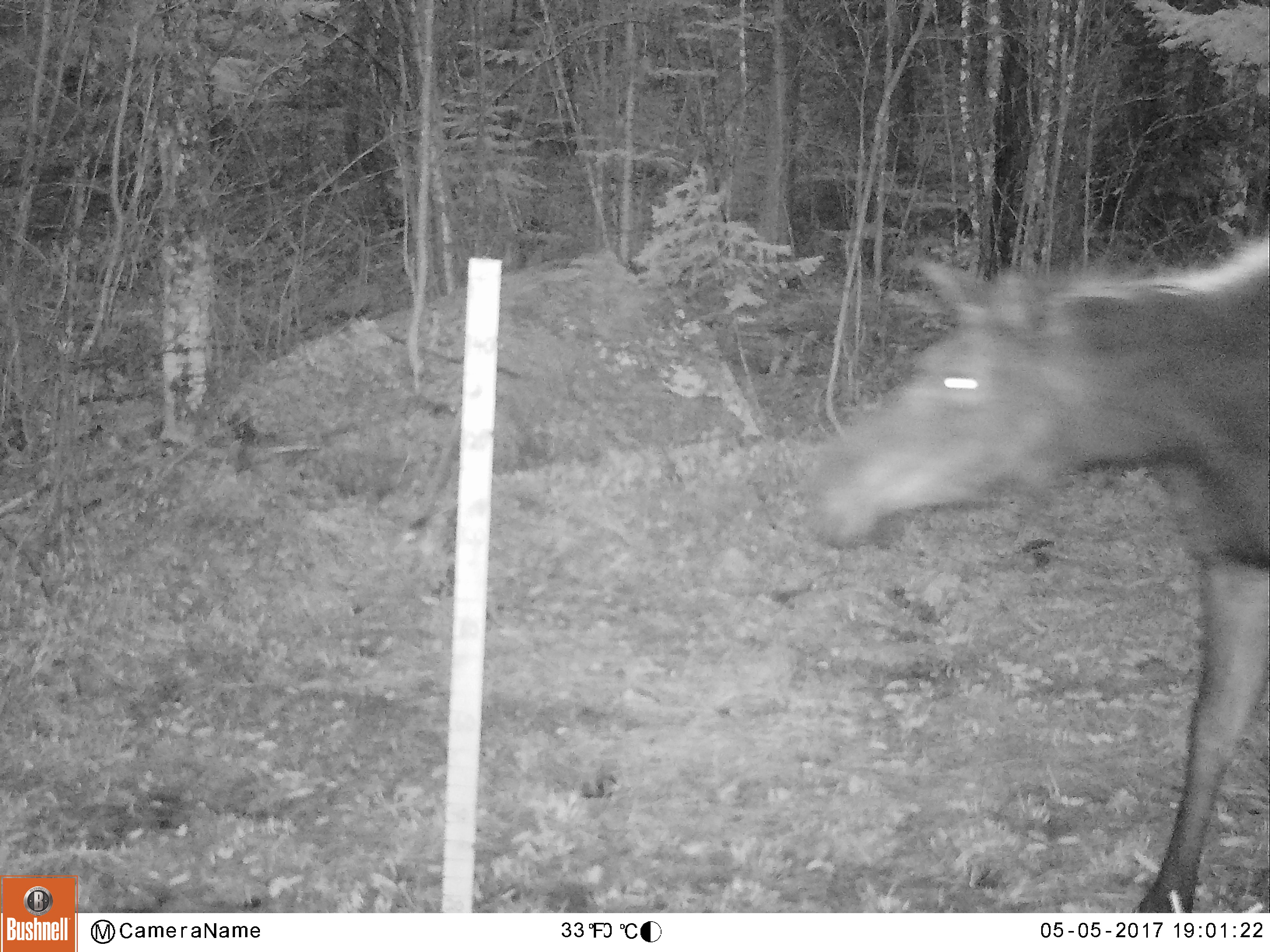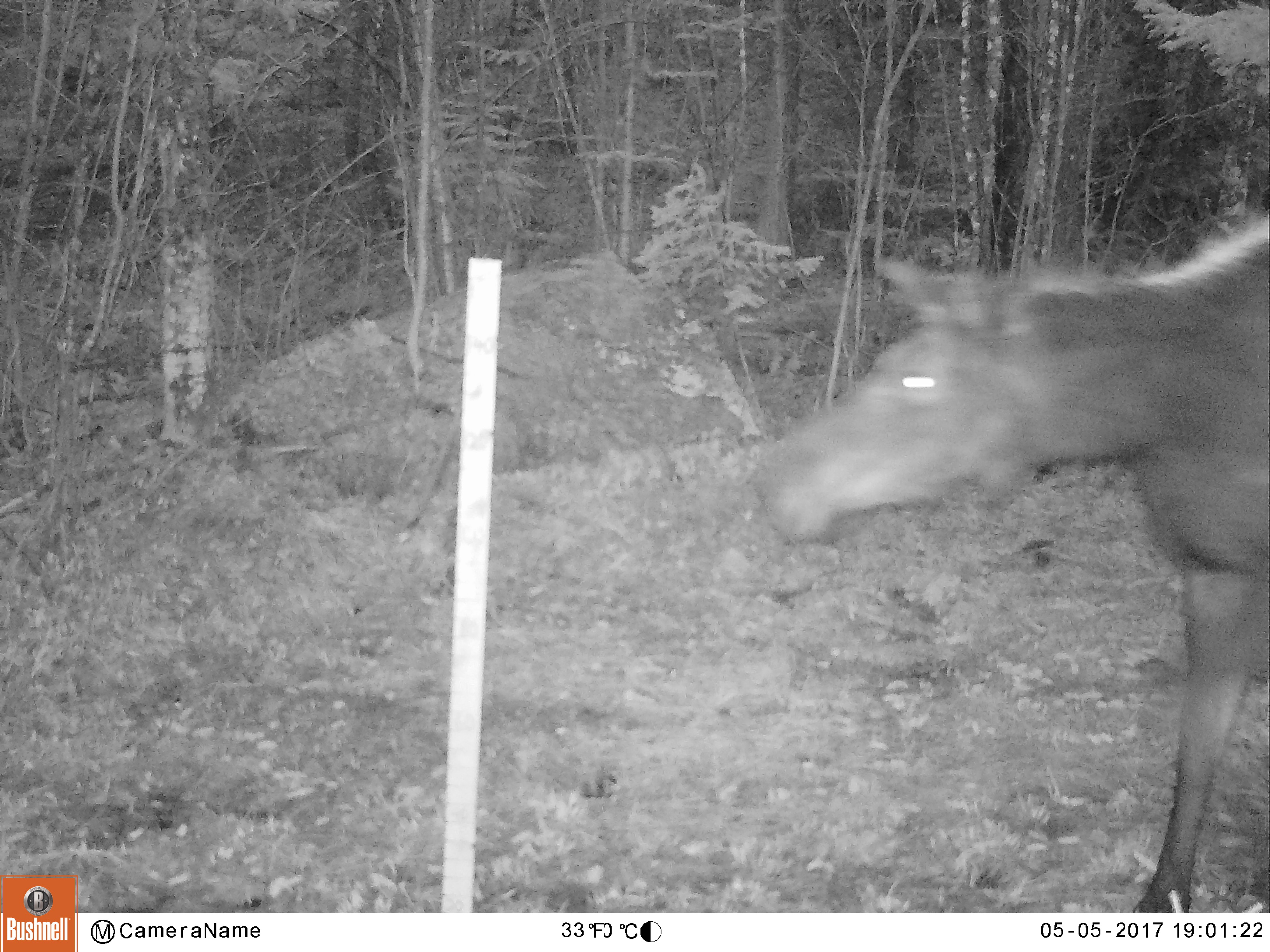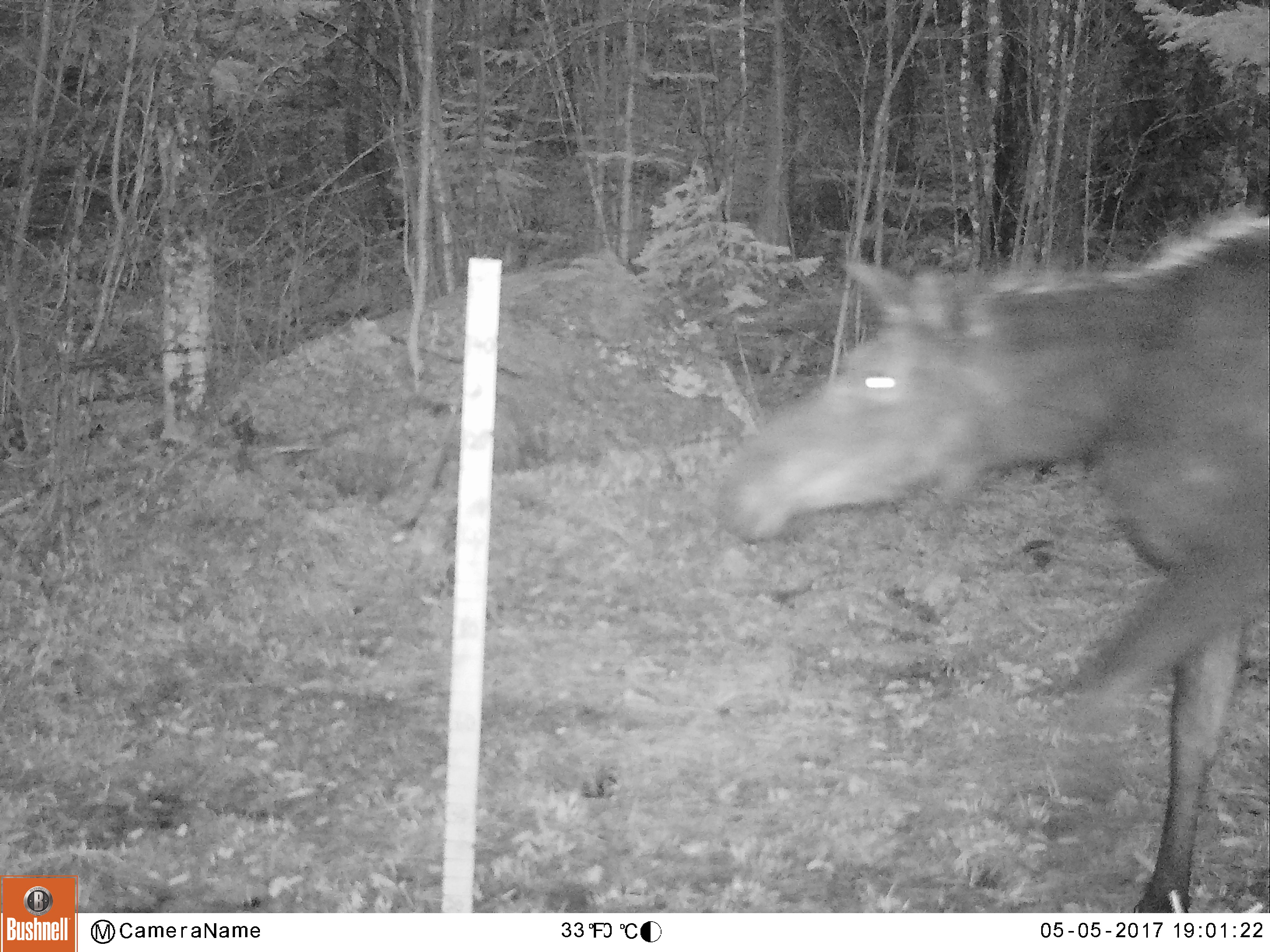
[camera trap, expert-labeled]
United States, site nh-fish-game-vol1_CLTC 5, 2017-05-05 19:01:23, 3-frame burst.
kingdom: Animalia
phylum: Chordata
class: Mammalia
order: Artiodactyla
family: Cervidae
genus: Alces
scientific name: Alces alces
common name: moose